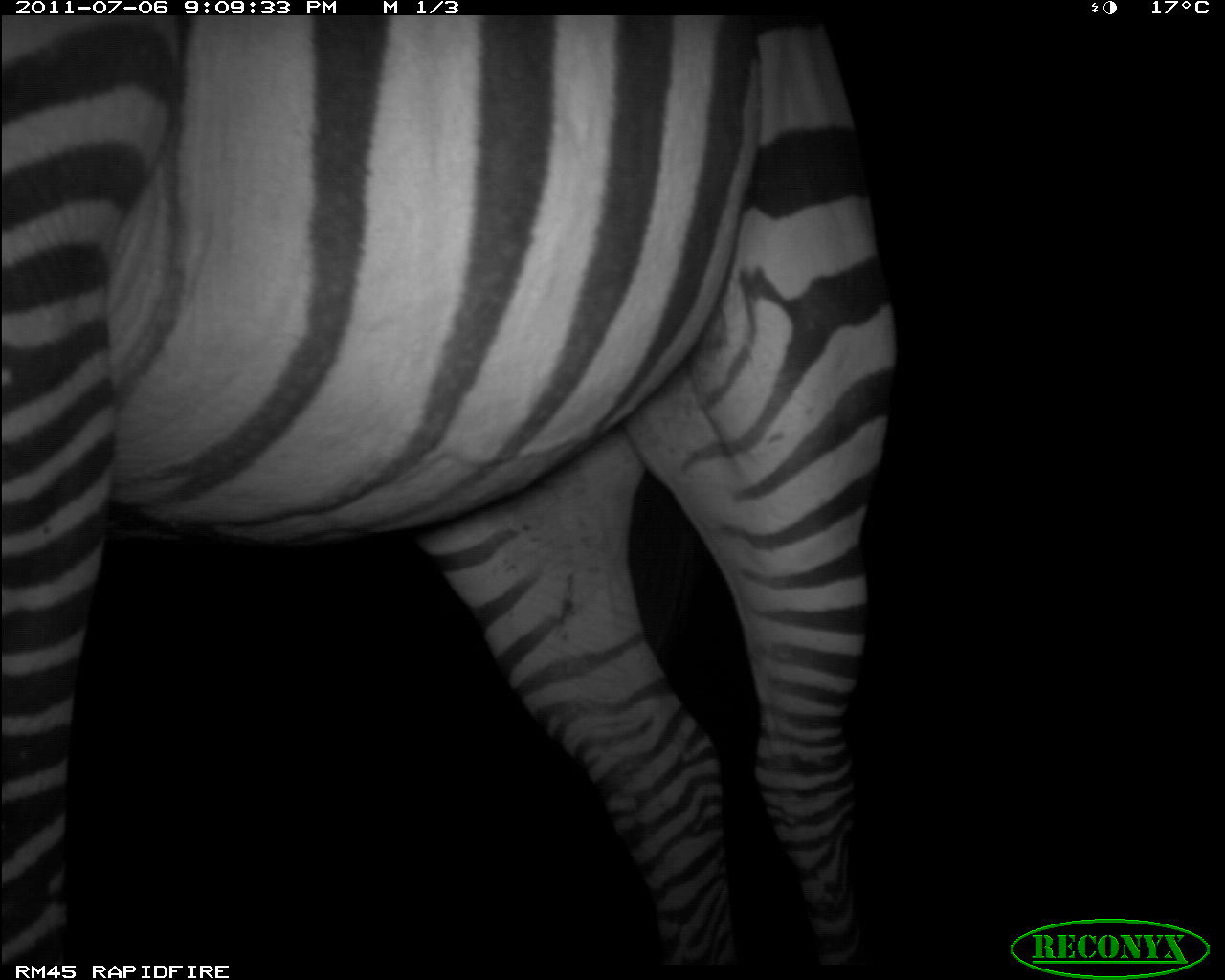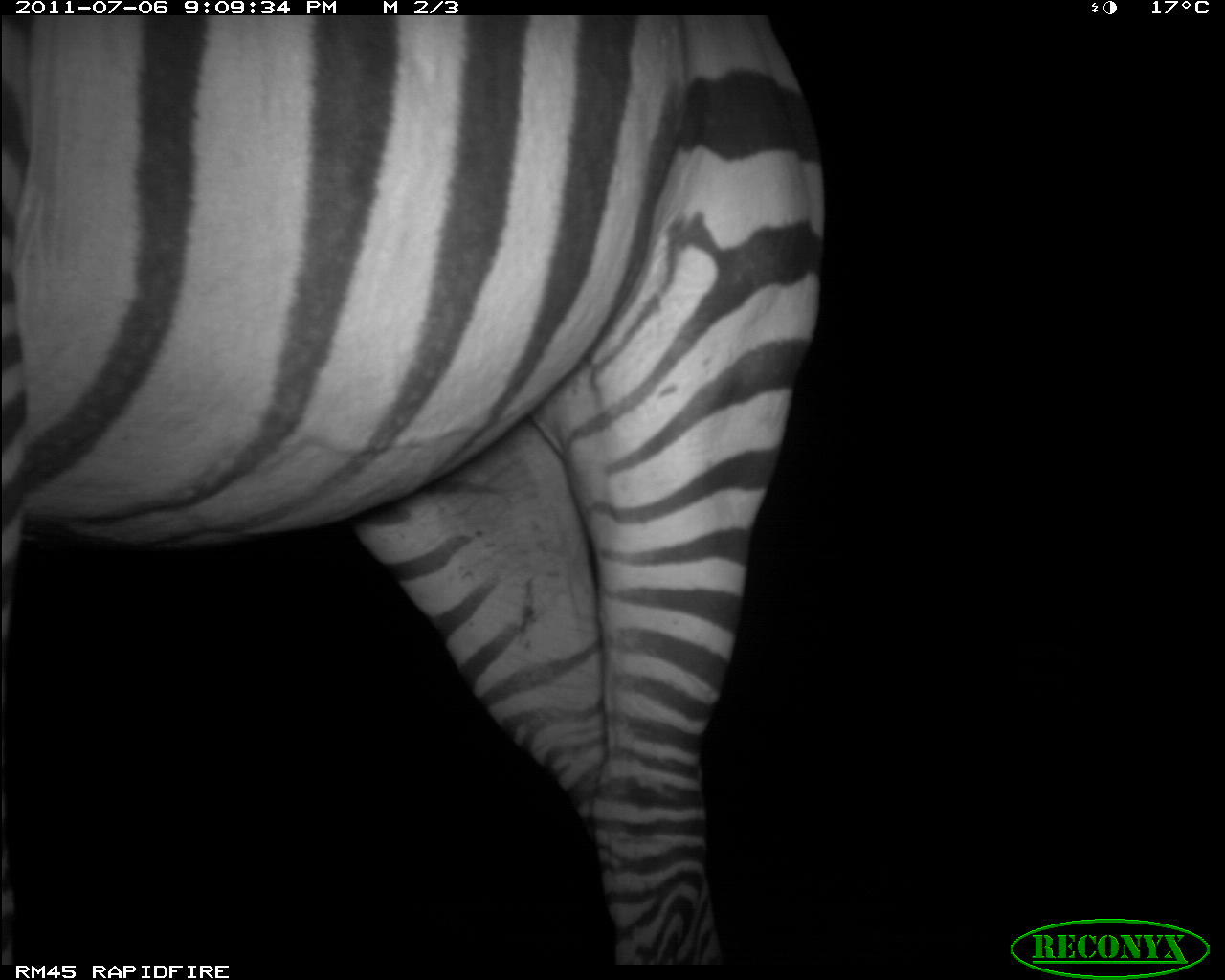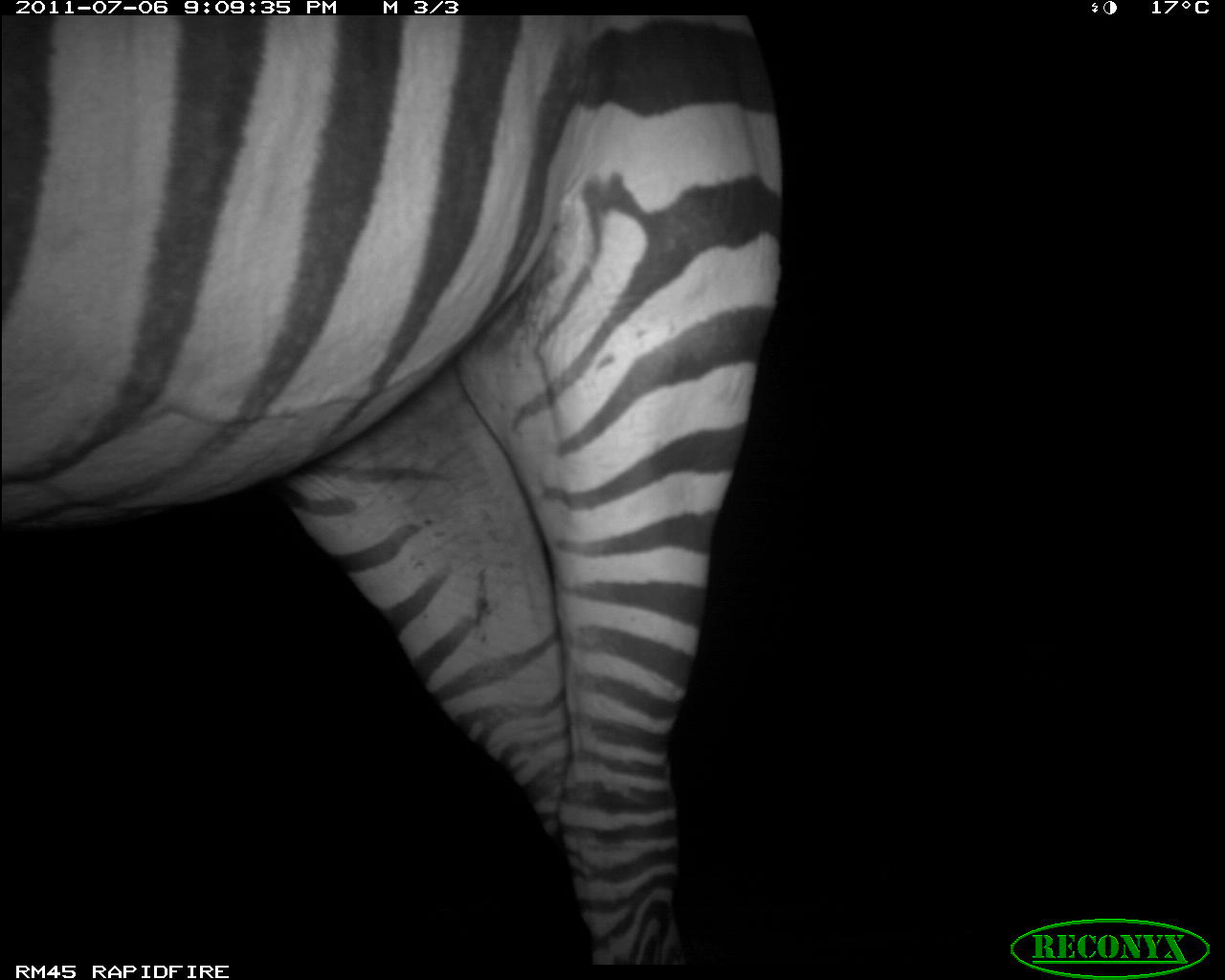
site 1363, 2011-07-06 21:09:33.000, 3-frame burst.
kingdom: Animalia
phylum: Chordata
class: Mammalia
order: Perissodactyla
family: Equidae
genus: Equus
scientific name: Equus quagga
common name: plains zebra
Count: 1.